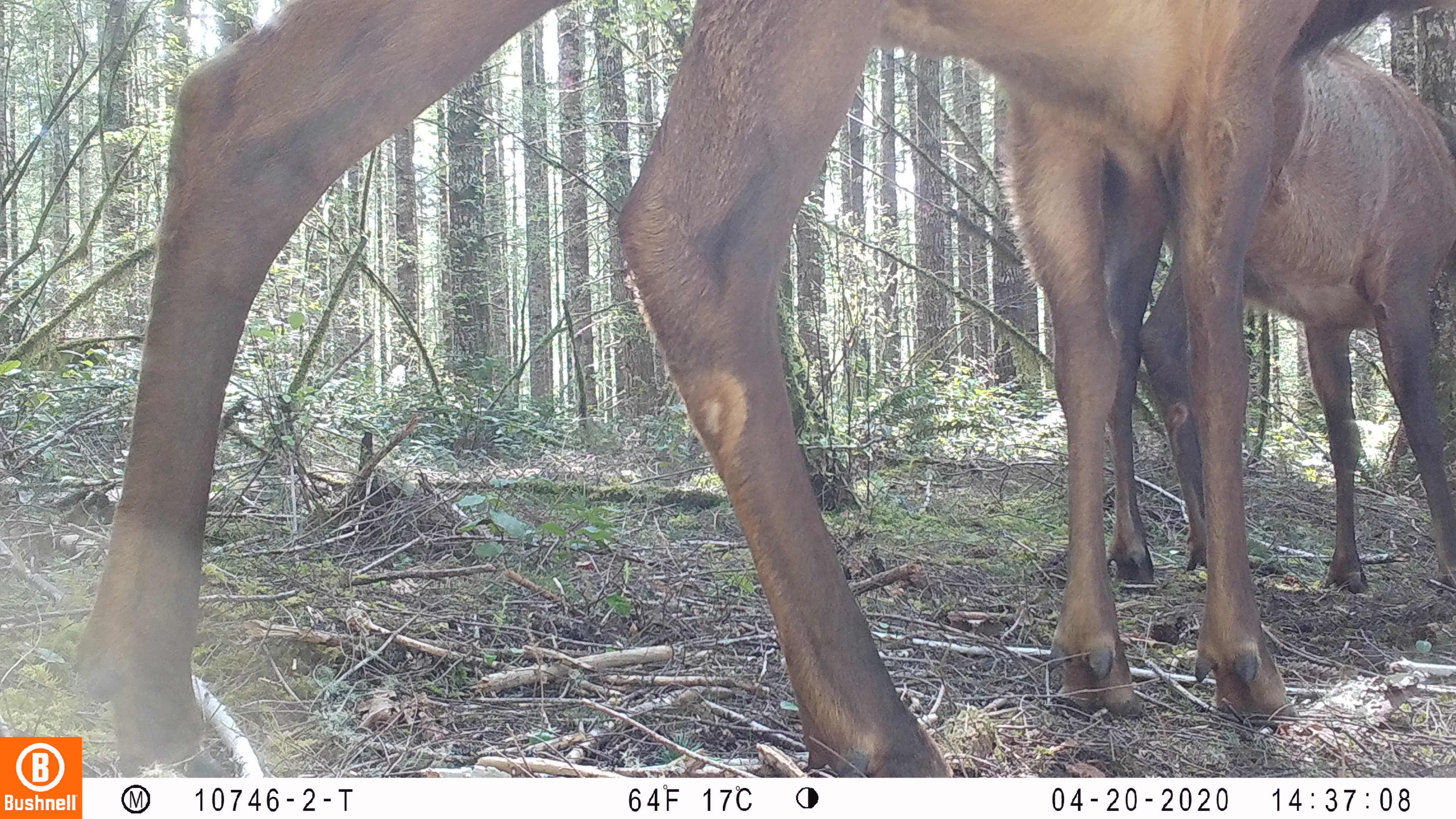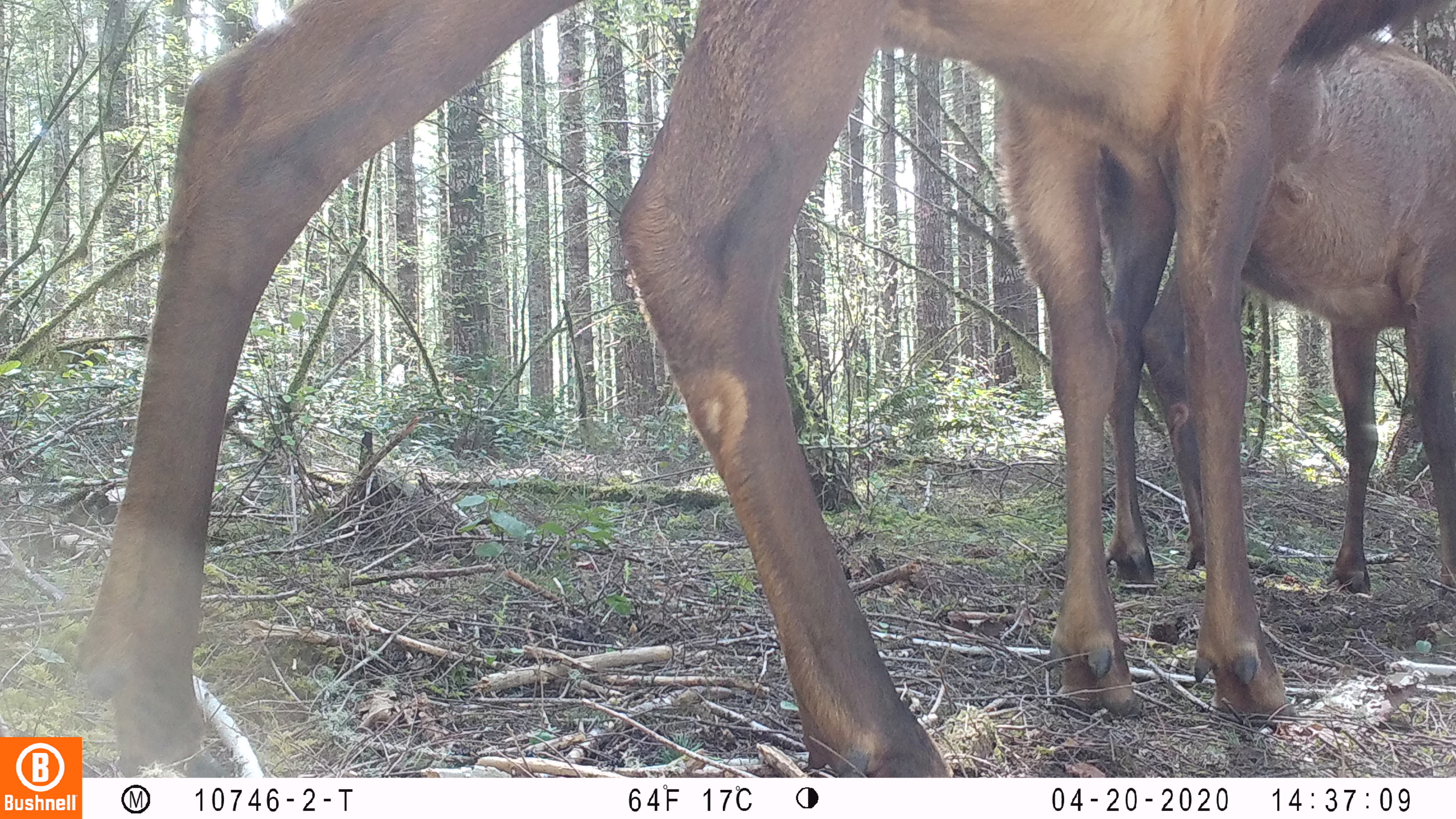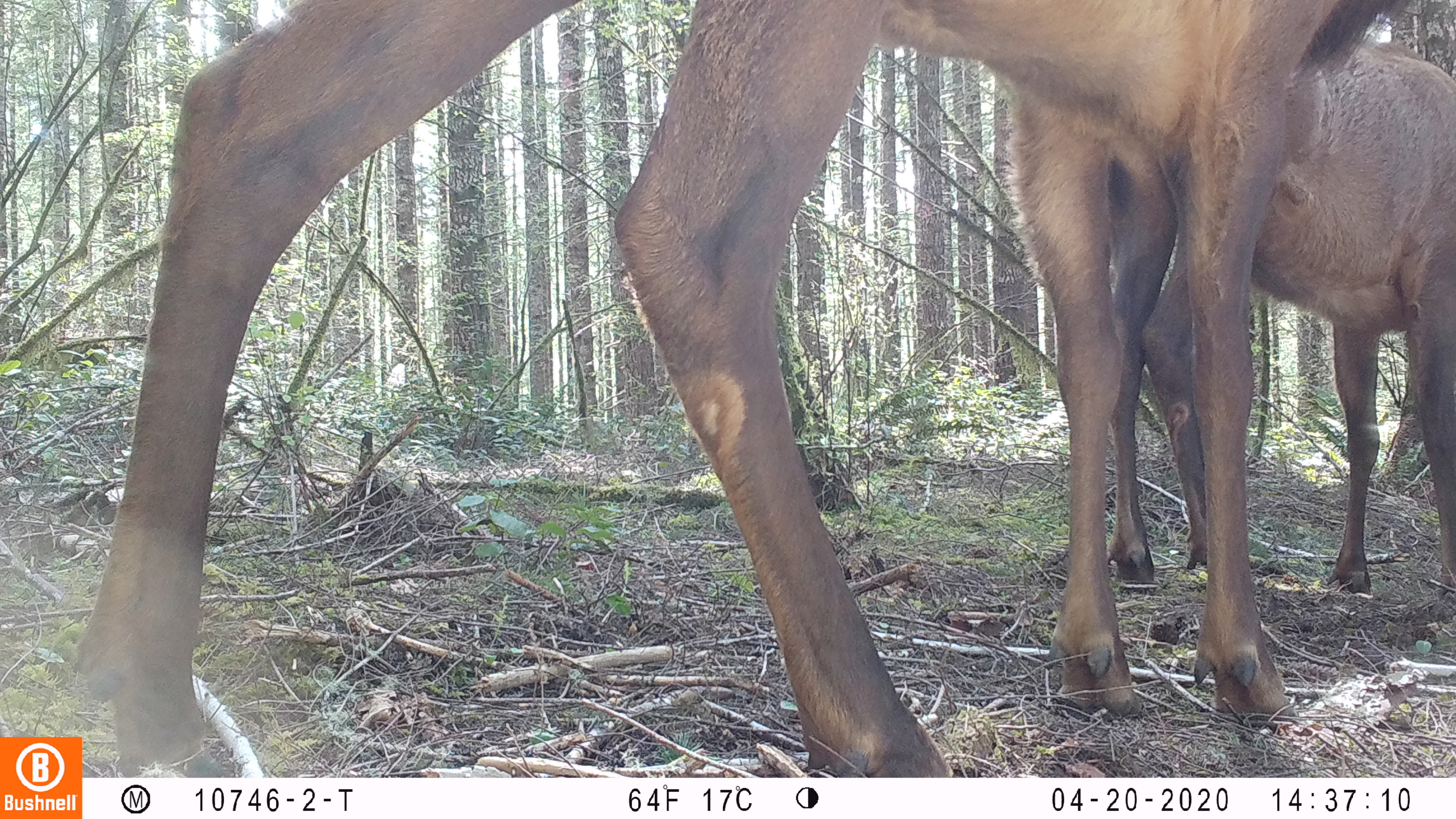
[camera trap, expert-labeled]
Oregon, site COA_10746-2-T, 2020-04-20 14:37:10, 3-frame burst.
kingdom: Animalia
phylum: Chordata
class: Mammalia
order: Artiodactyla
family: Cervidae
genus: Cervus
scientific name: Cervus canadensis roosevelti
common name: roosevelt elk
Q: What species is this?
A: Roosevelt elk (Cervus canadensis roosevelti).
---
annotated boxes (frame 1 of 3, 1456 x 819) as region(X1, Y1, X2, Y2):
roosevelt elk: region(0, 0, 1447, 732); region(1104, 25, 1453, 592)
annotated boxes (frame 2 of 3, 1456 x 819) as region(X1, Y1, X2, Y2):
roosevelt elk: region(71, 0, 1451, 730); region(1098, 38, 1447, 586)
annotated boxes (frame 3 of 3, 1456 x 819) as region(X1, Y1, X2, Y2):
roosevelt elk: region(59, 0, 1420, 730); region(1109, 38, 1453, 592)